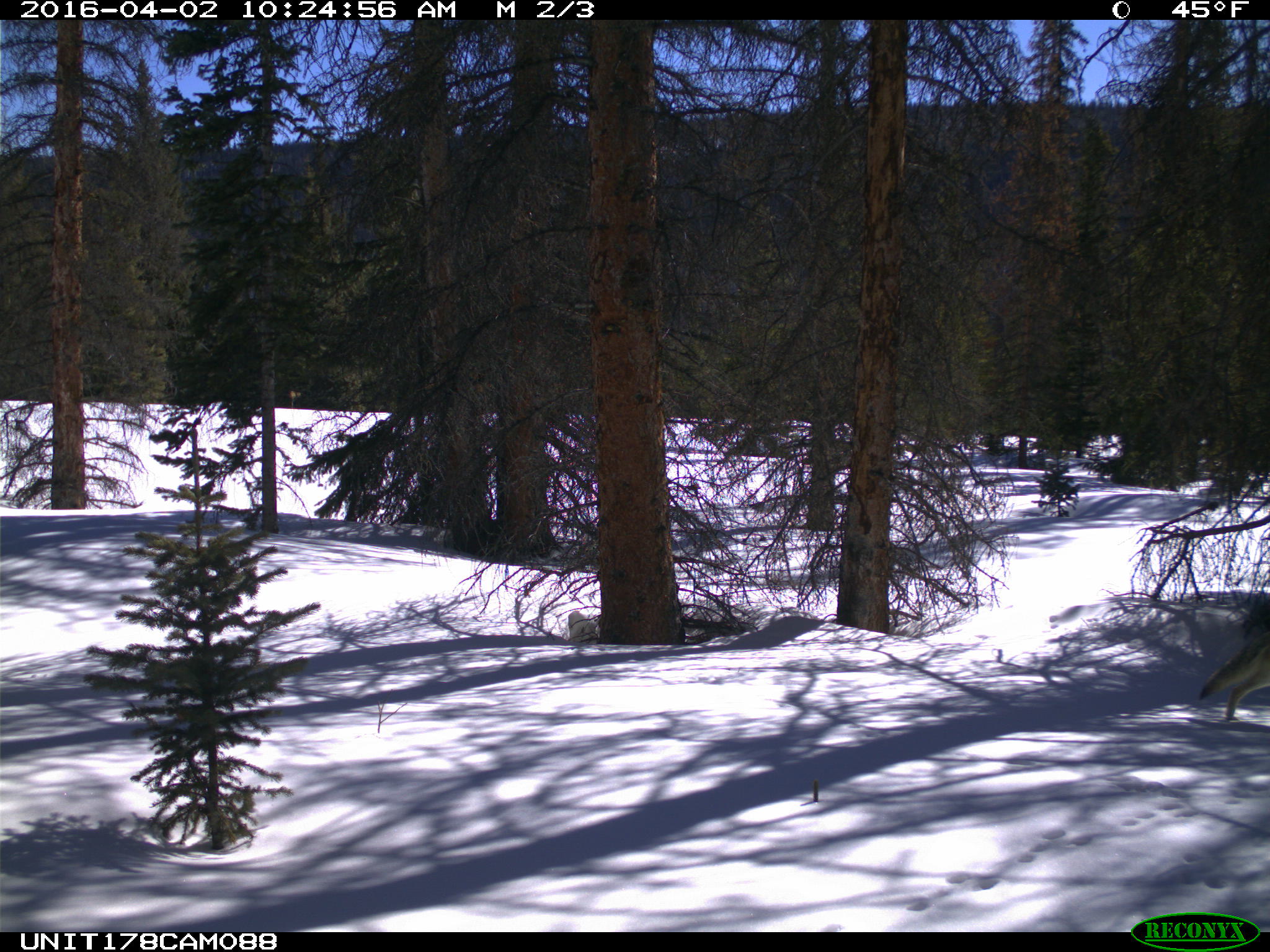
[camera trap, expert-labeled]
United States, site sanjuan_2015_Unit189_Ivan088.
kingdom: Animalia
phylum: Chordata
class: Mammalia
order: Carnivora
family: Canidae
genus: Canis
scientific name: Canis latrans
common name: coyote